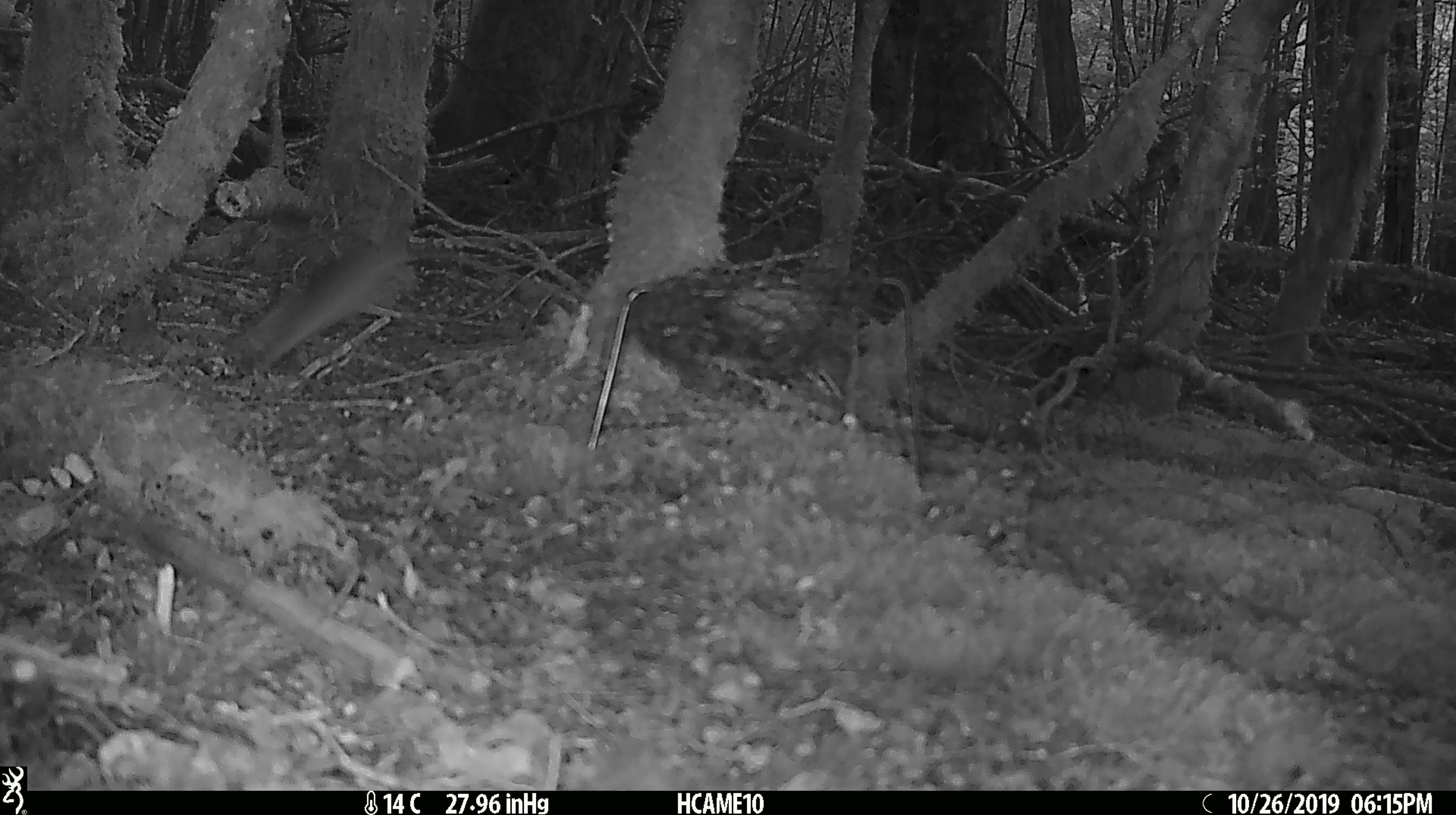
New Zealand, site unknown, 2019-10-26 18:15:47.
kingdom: Animalia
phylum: Chordata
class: Mammalia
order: Rodentia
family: Muridae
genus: Mus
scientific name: Mus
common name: mouse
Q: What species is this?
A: Mouse (Mus).